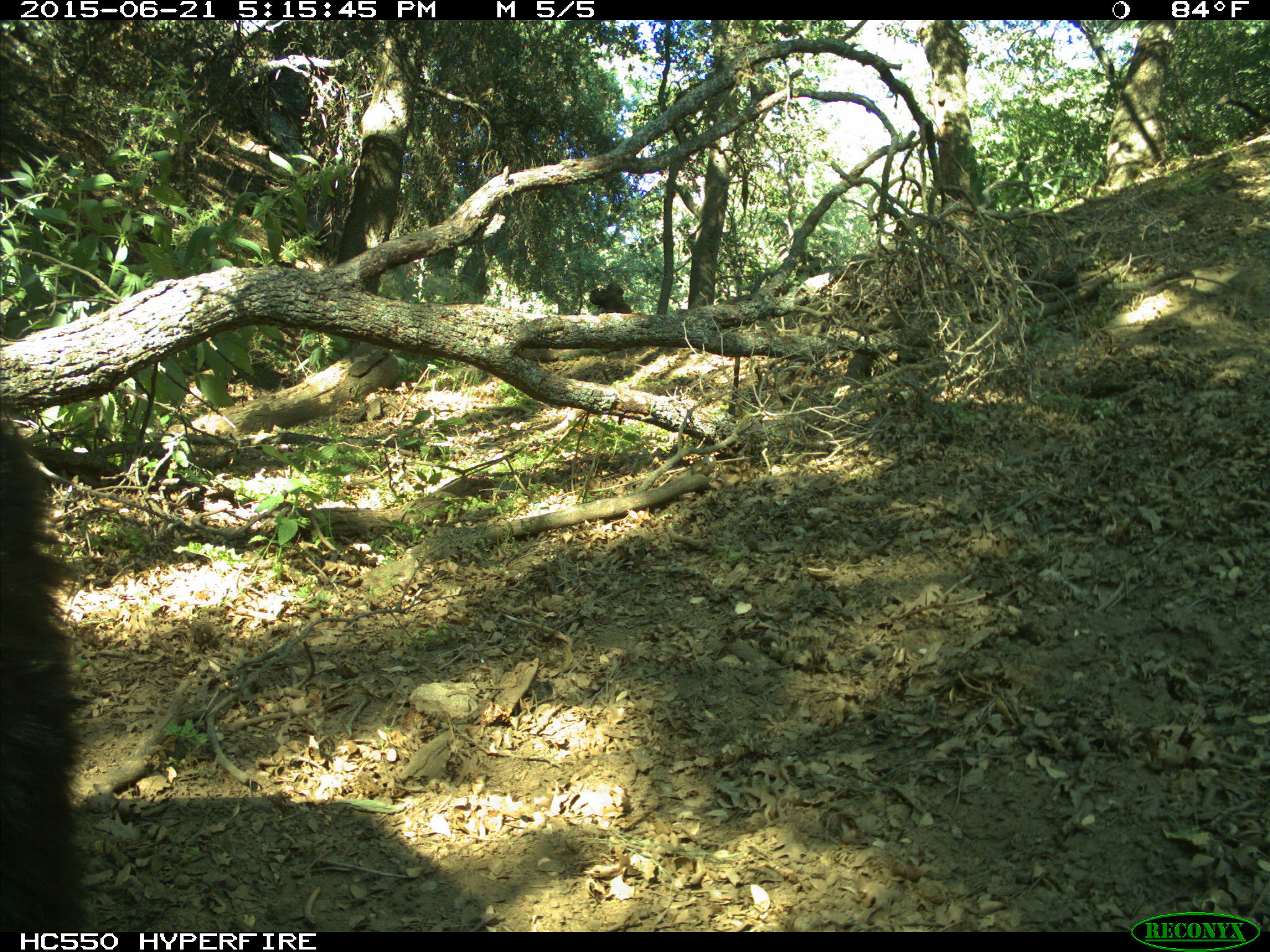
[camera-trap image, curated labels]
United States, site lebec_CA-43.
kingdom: Animalia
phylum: Chordata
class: Mammalia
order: Carnivora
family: Ursidae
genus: Ursus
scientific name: Ursus americanus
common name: american black bear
Ursus americanus (american black bear).